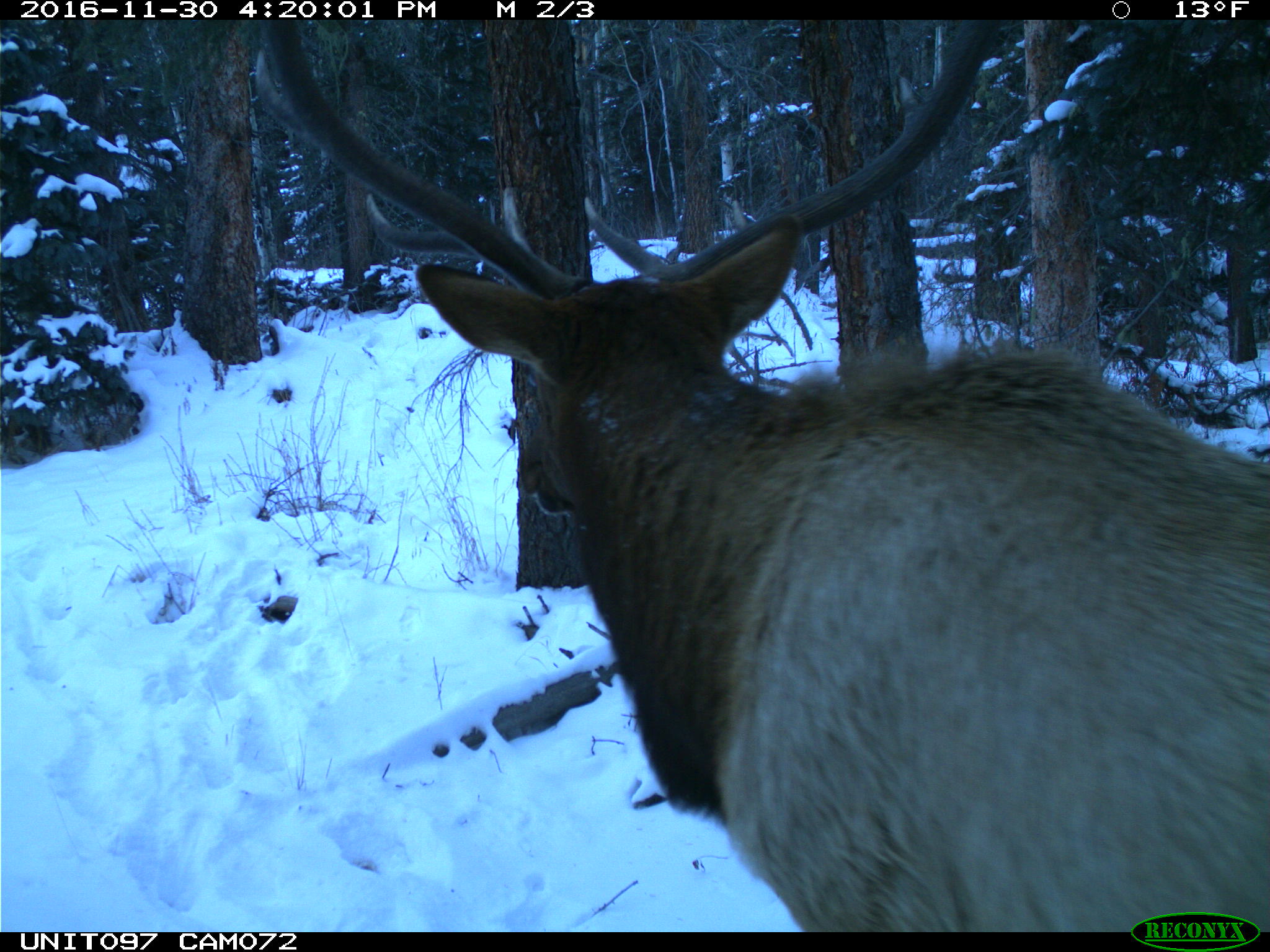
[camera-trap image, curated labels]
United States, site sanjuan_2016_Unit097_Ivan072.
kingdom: Animalia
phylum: Chordata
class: Mammalia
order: Artiodactyla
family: Cervidae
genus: Cervus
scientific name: Cervus elaphus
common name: red deer